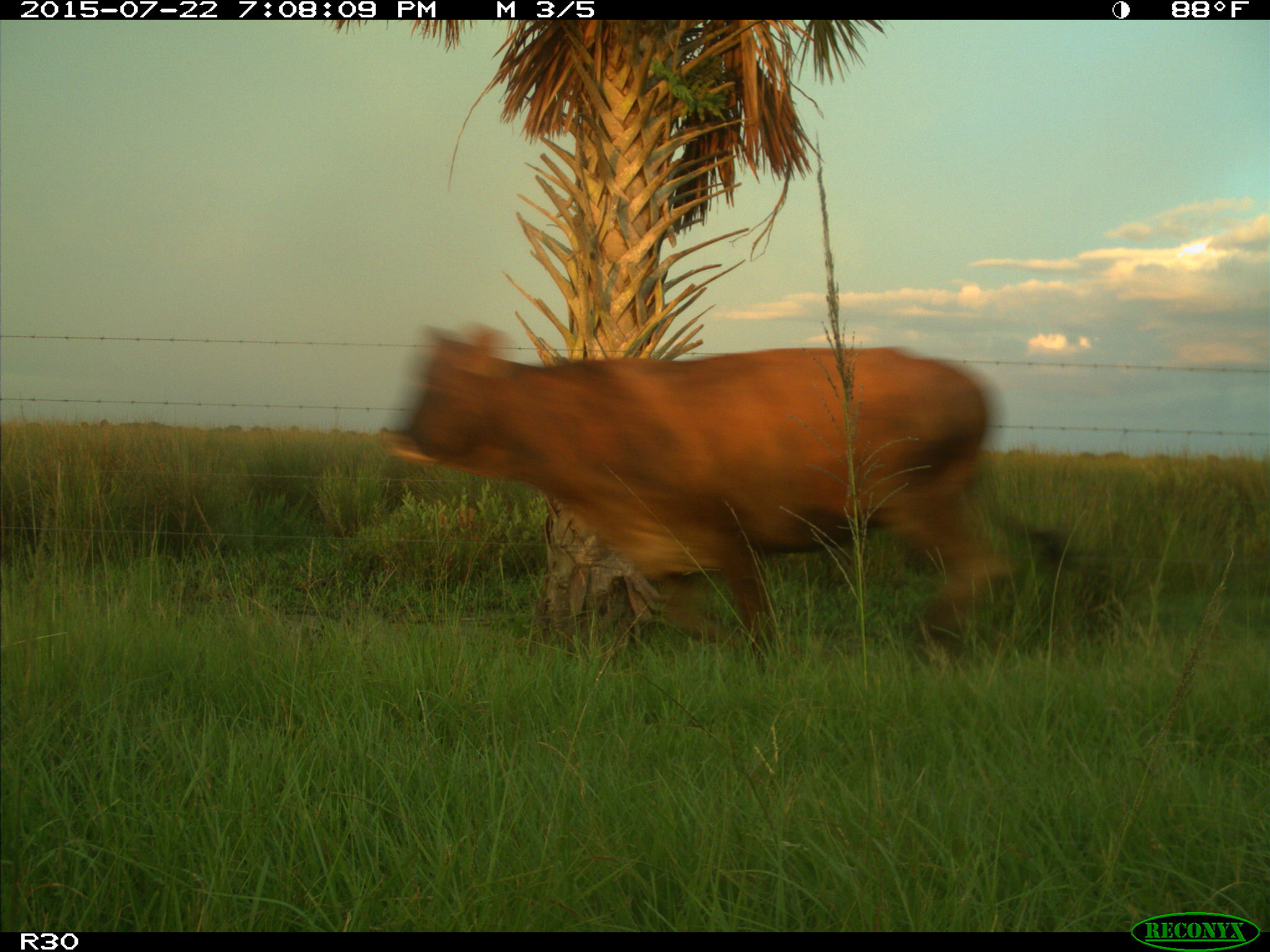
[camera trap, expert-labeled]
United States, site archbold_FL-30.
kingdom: Animalia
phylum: Chordata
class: Mammalia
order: Artiodactyla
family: Bovidae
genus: Bos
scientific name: Bos taurus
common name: domestic cow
Bos taurus (domestic cow).